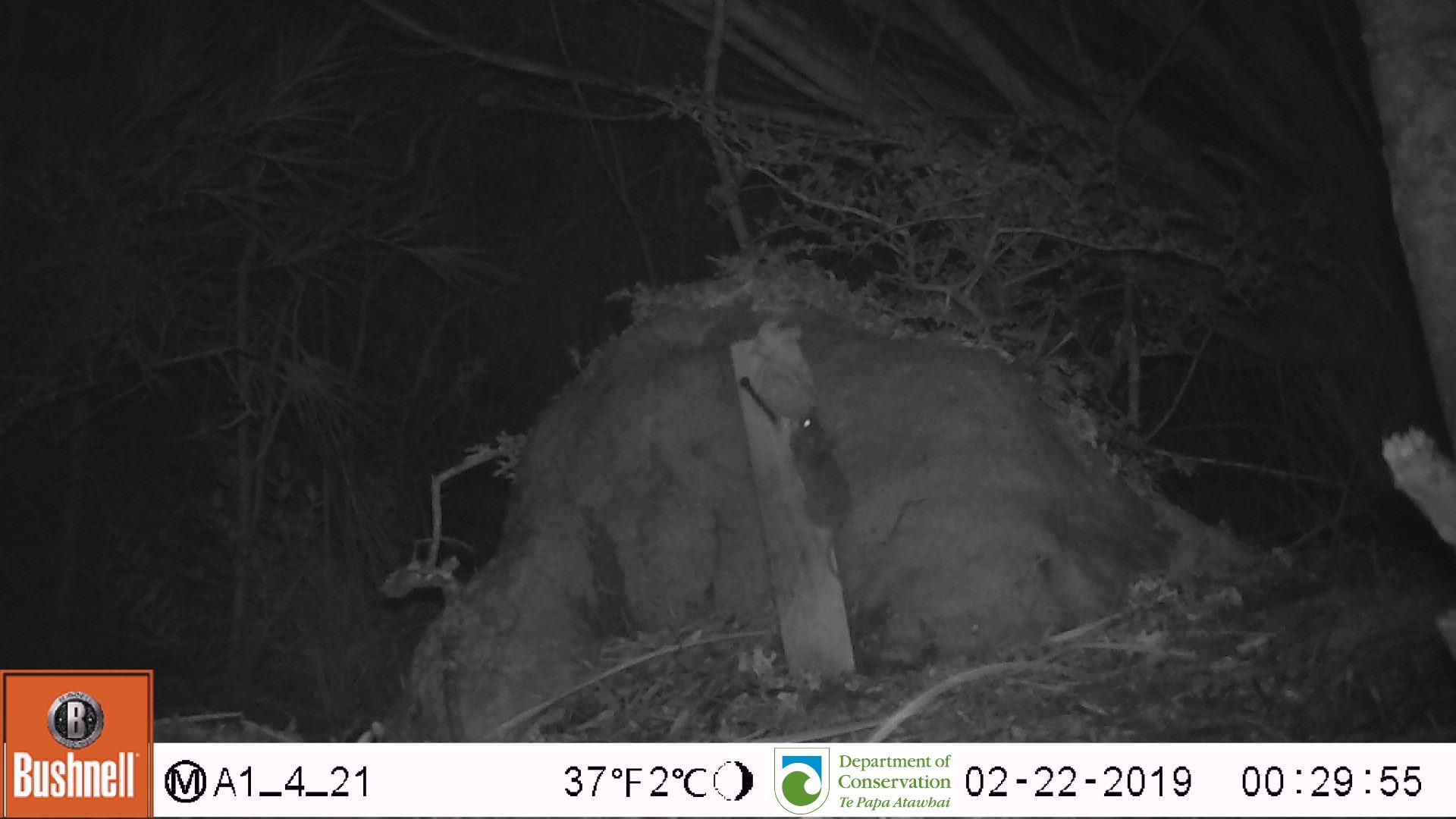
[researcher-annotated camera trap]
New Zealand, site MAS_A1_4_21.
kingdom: Animalia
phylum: Chordata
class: Mammalia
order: Rodentia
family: Muridae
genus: Mus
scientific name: Mus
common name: mouse